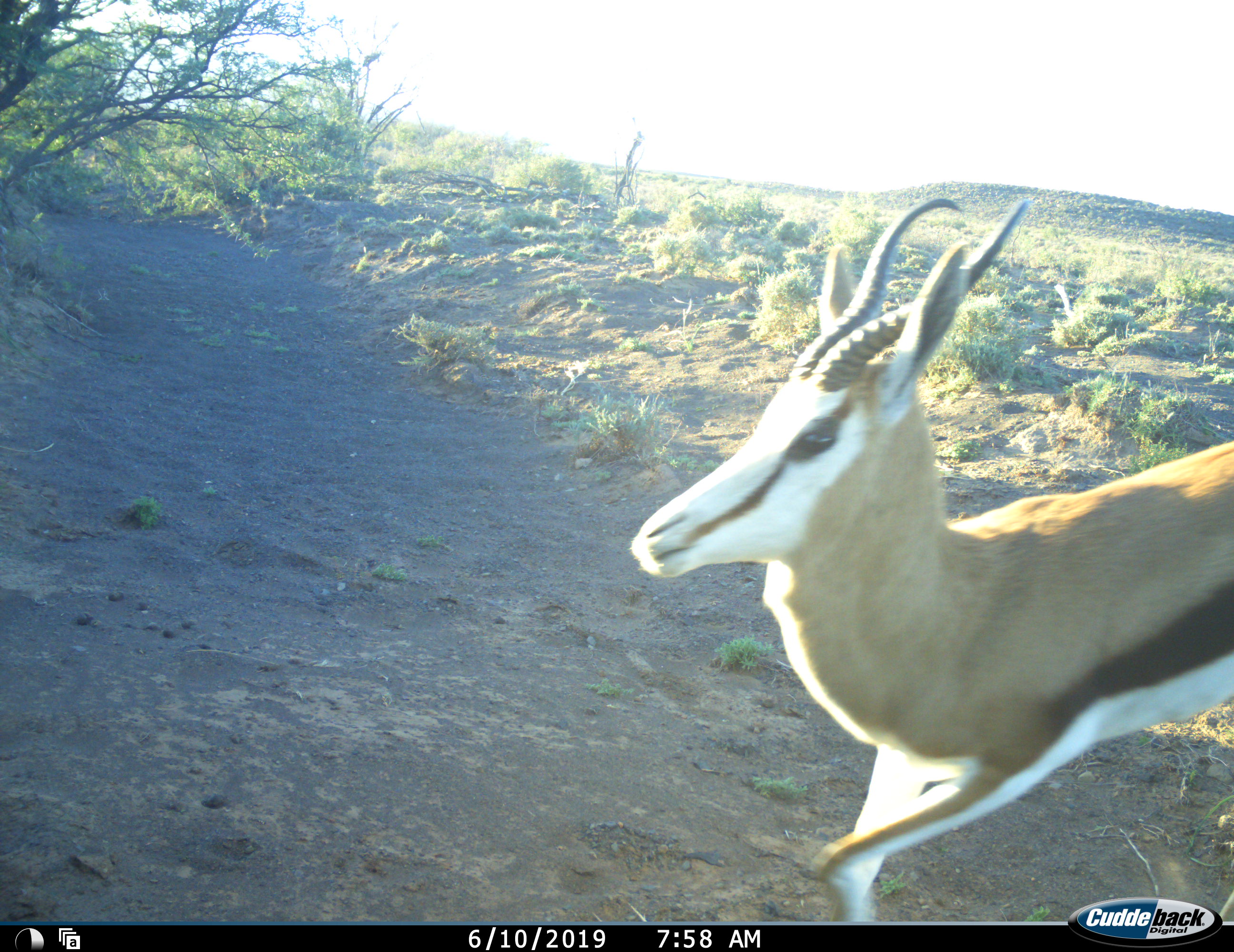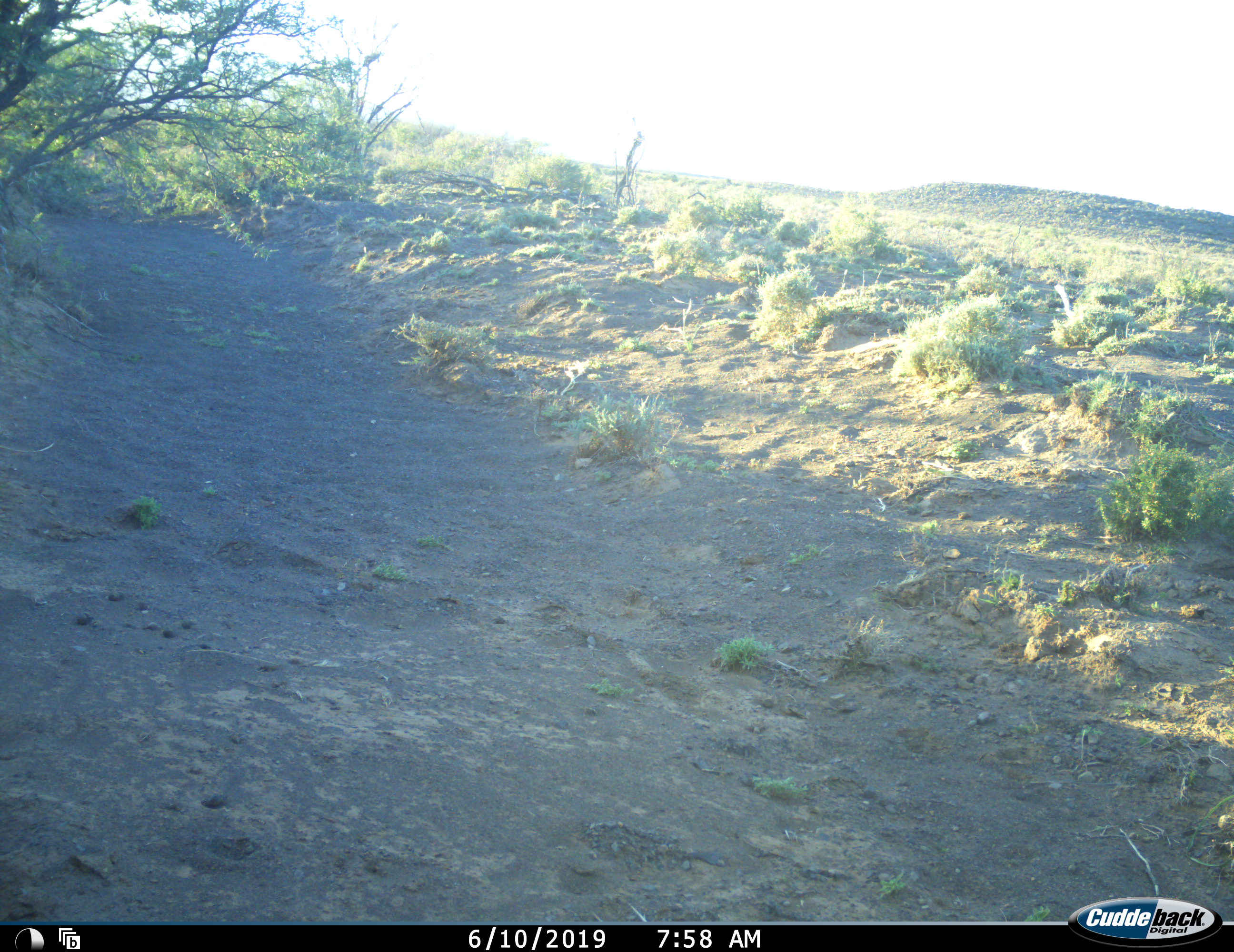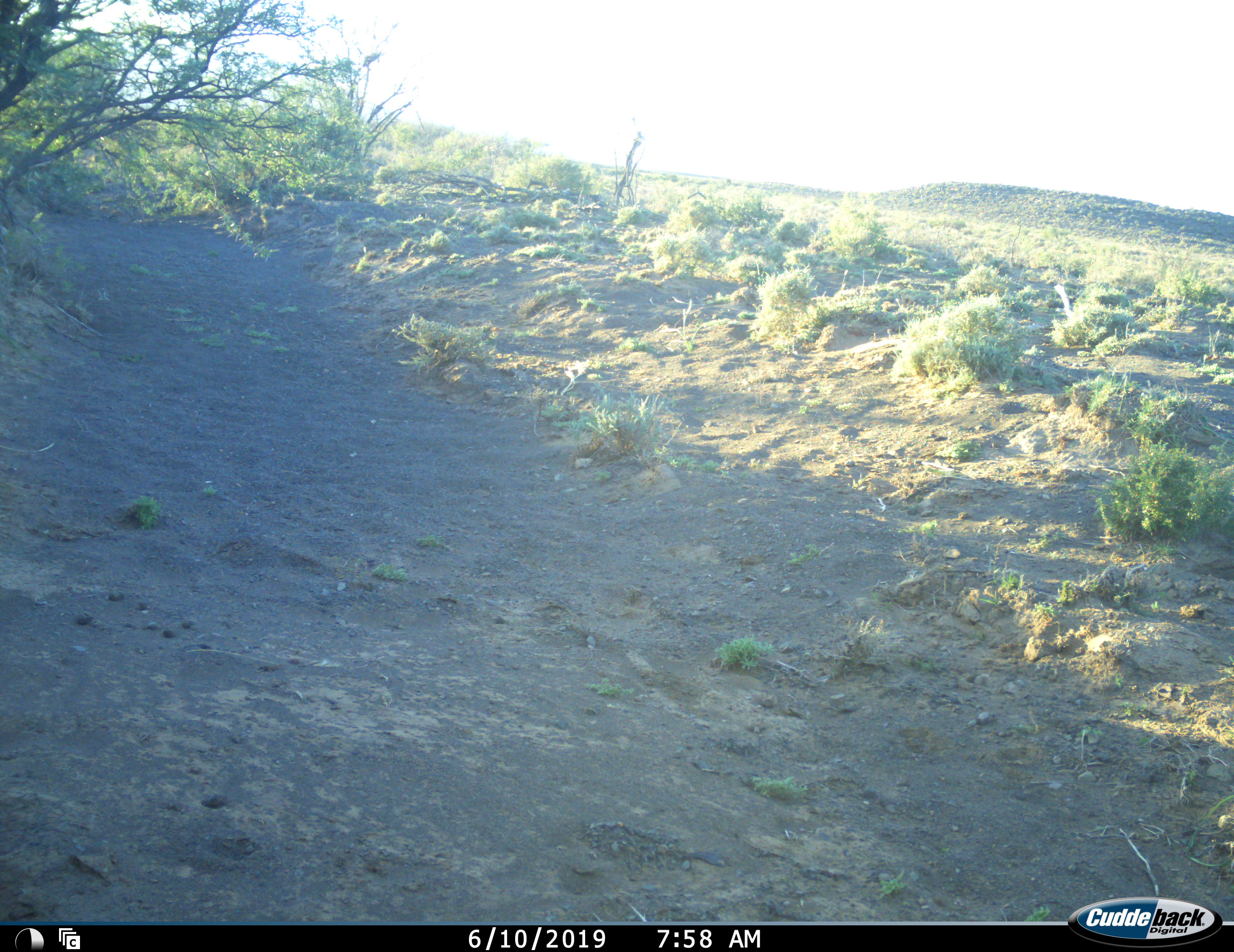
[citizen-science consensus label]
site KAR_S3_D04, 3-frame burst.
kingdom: Animalia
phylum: Chordata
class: Mammalia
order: Artiodactyla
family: Bovidae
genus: Antidorcas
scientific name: Antidorcas marsupialis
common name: springbok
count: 1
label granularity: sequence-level